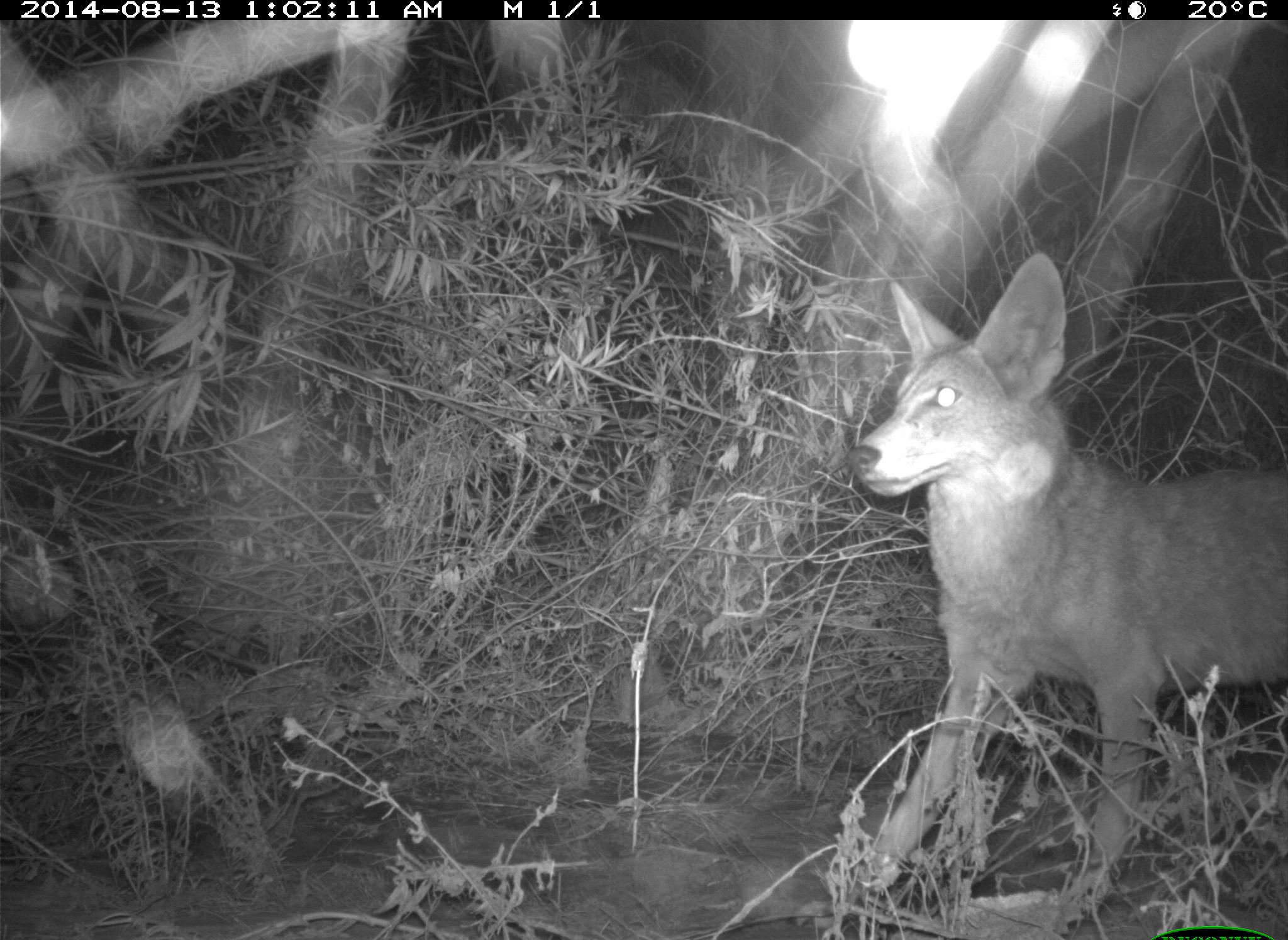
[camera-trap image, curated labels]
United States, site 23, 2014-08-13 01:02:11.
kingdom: Animalia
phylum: Chordata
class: Mammalia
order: Carnivora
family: Canidae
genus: Canis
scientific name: Canis latrans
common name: coyote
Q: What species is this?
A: Coyote (Canis latrans).